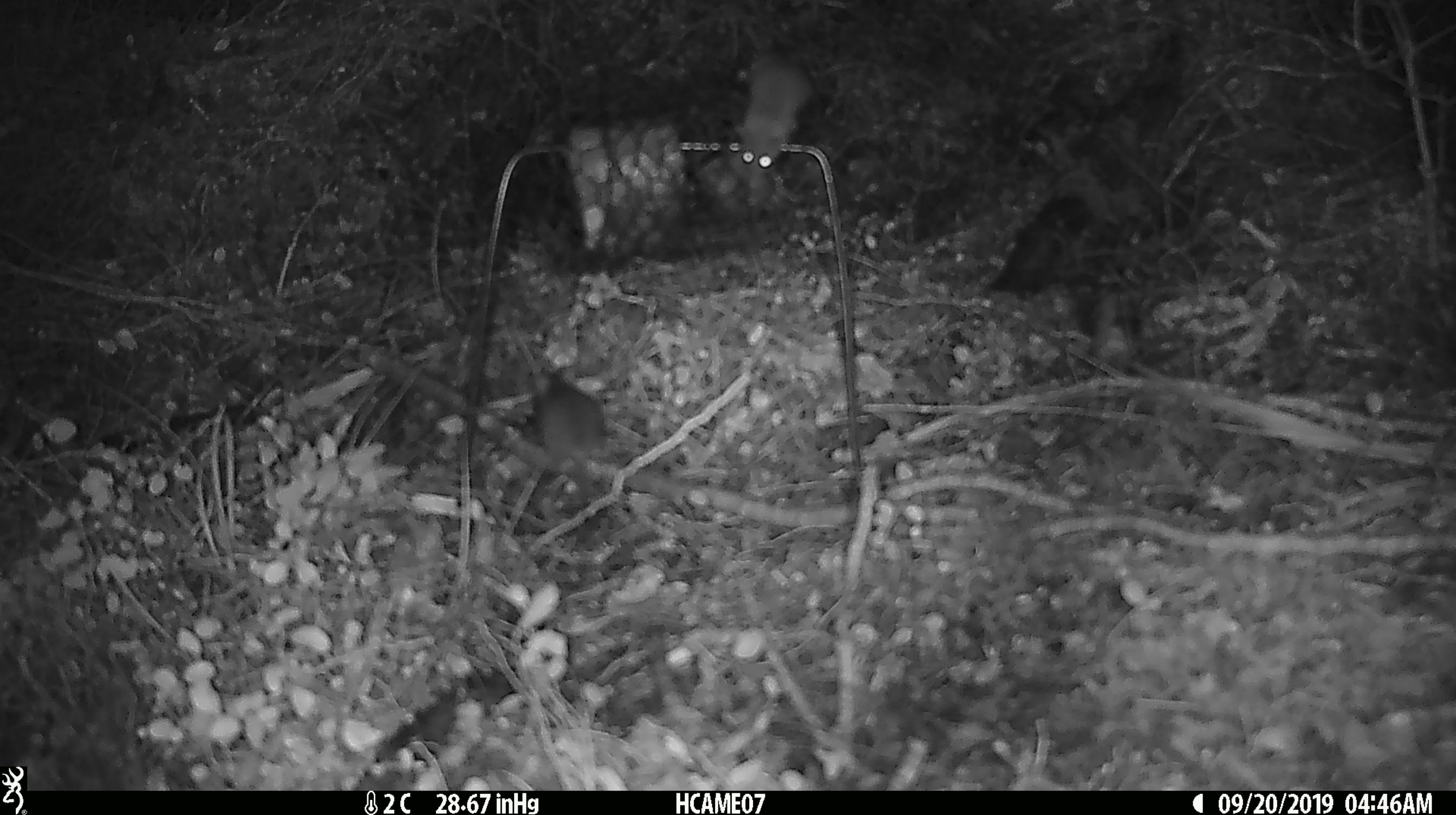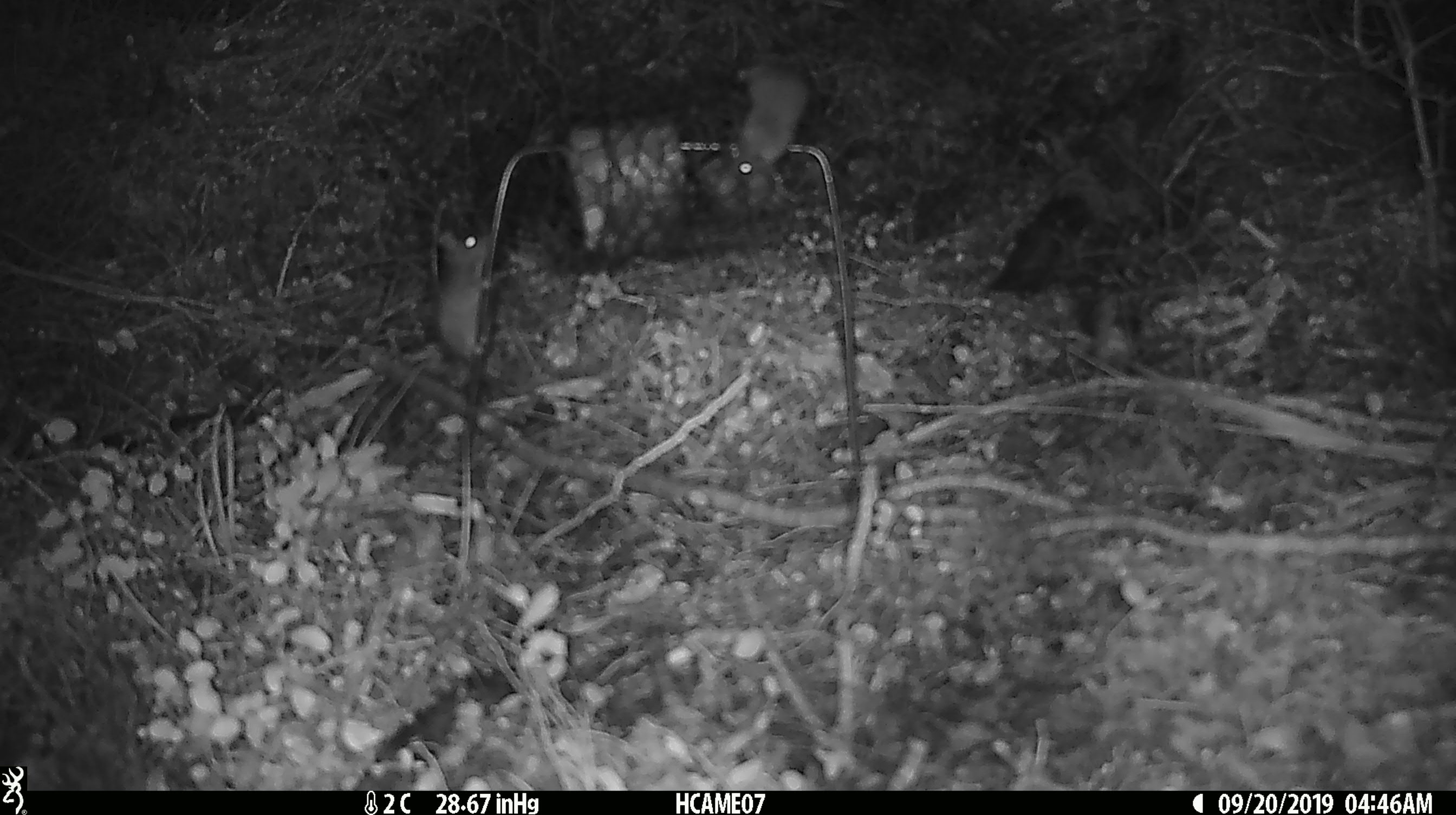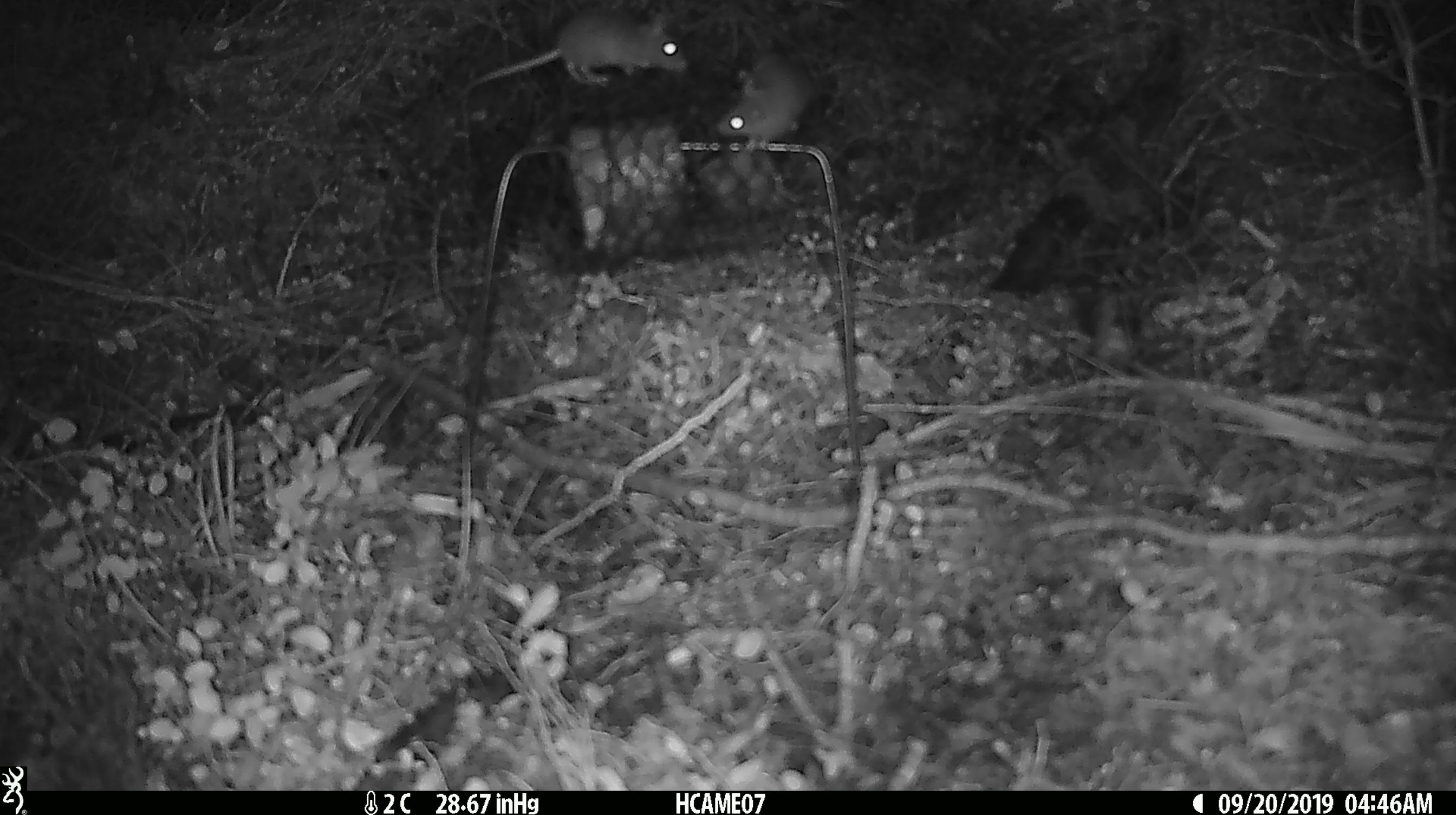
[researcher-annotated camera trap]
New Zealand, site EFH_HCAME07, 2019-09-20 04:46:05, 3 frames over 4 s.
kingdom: Animalia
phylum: Chordata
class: Mammalia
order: Rodentia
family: Muridae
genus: Mus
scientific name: Mus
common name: mouse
Mouse (Mus).